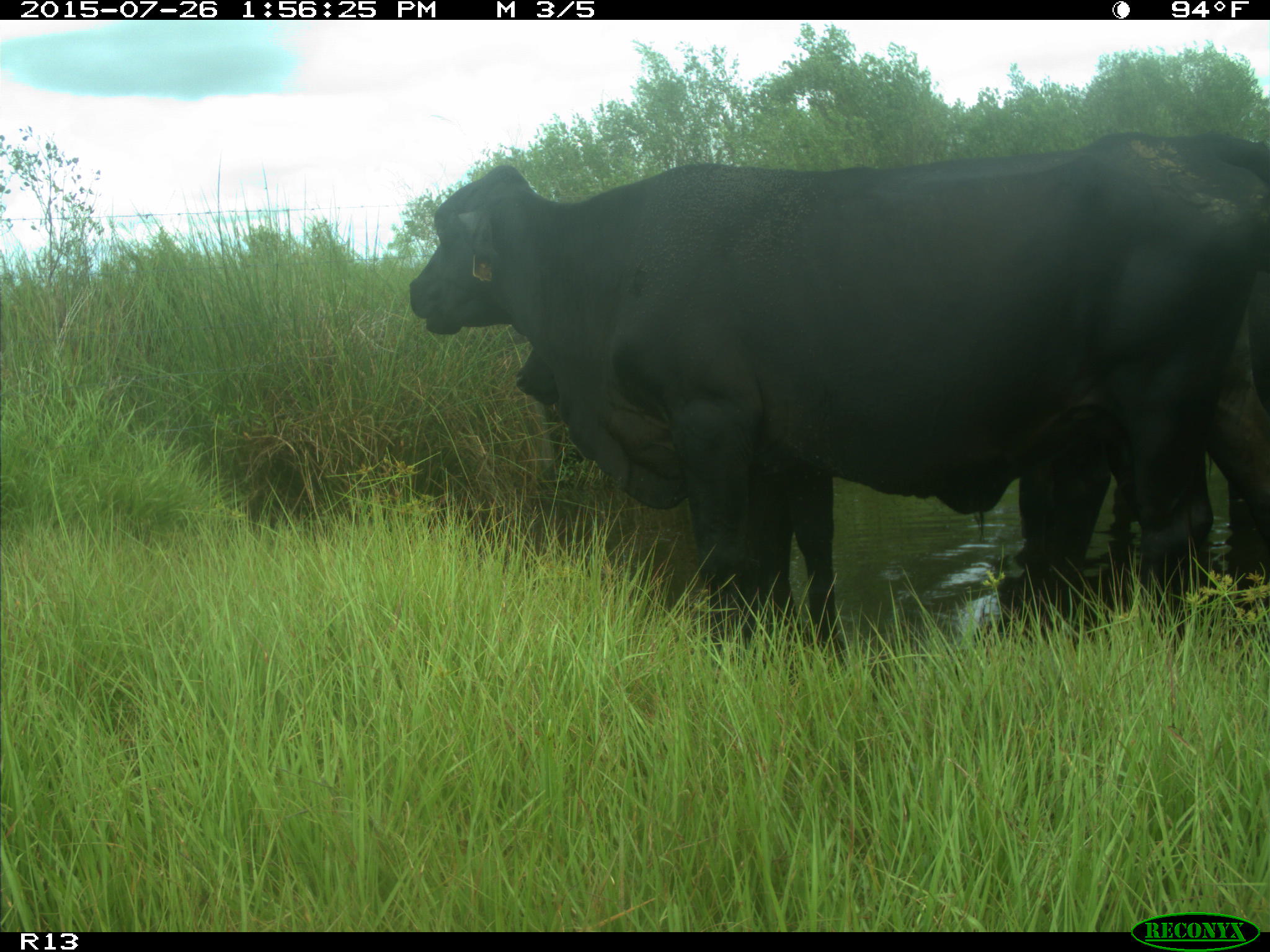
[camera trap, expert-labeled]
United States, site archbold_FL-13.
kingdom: Animalia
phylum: Chordata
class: Mammalia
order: Artiodactyla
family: Bovidae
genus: Bos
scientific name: Bos taurus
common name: domestic cow